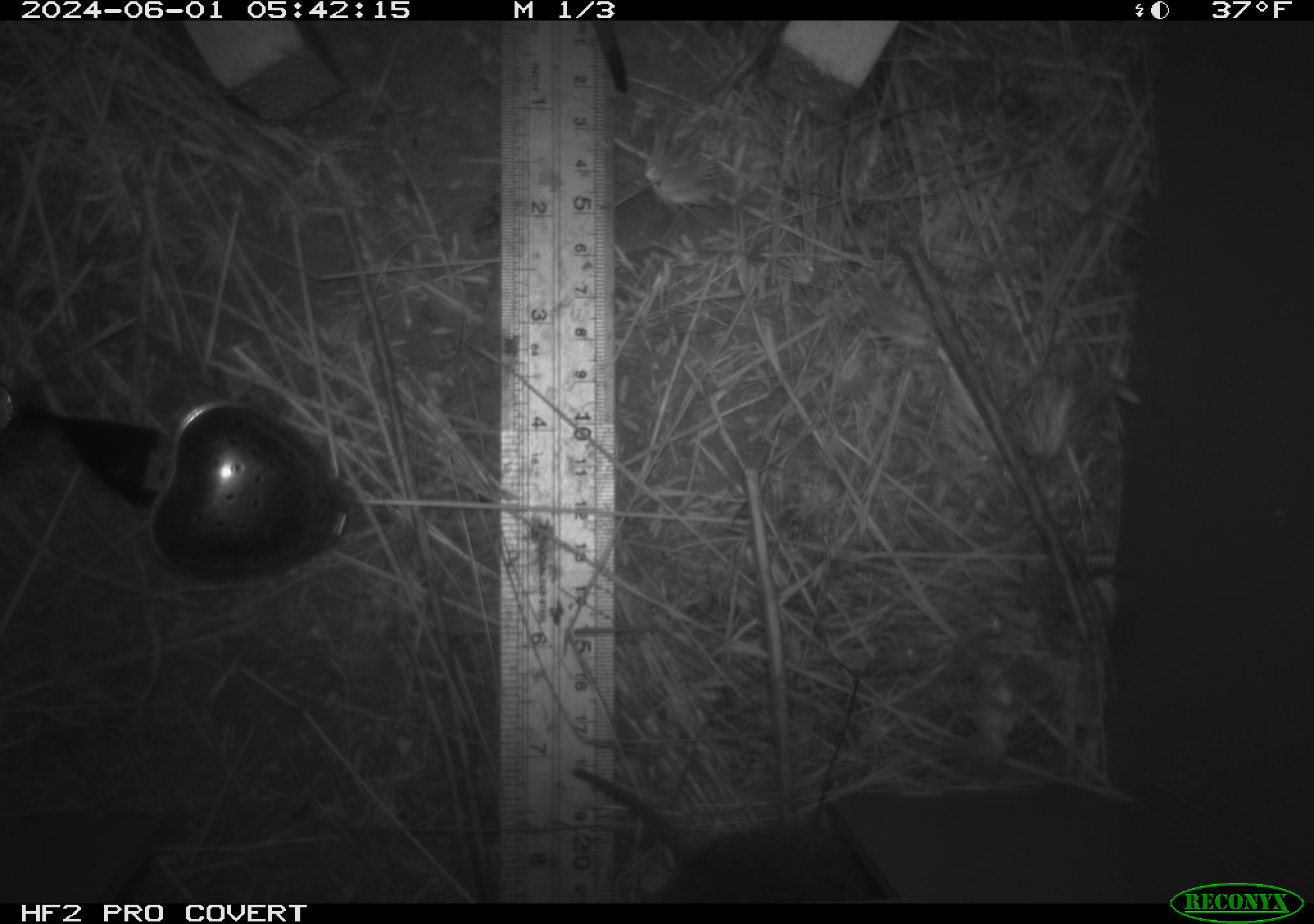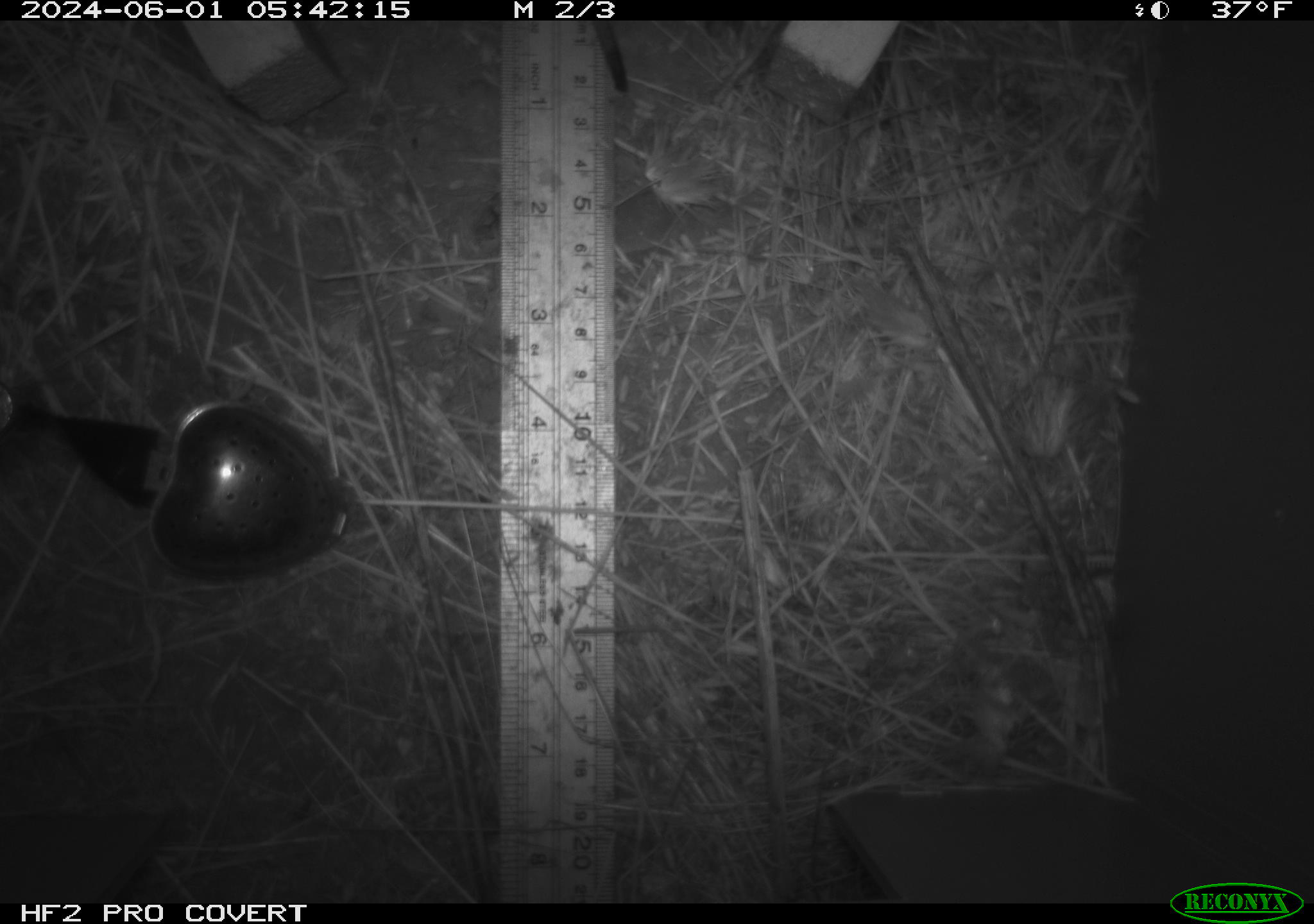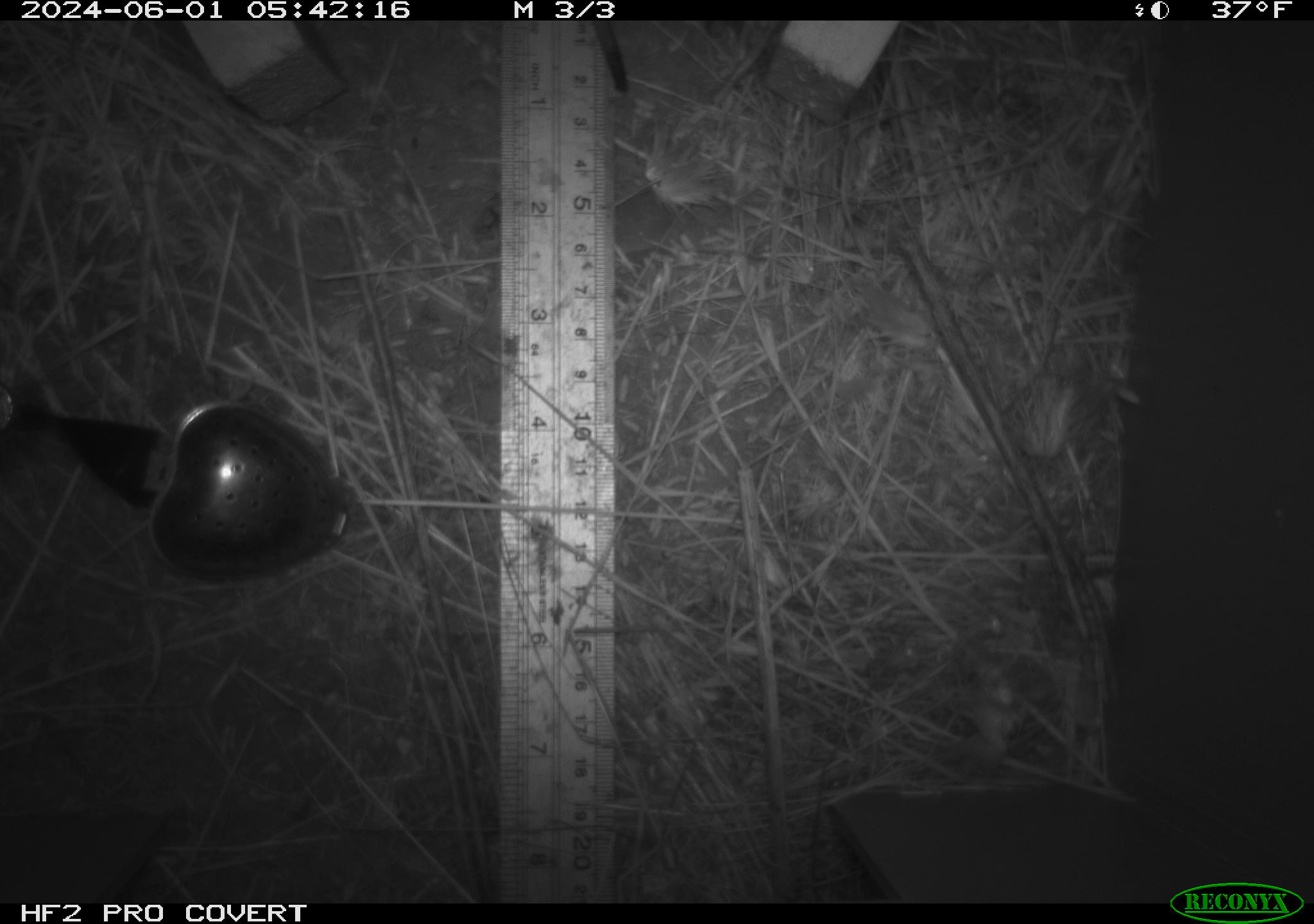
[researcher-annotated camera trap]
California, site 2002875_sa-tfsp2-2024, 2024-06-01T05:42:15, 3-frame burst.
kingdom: Animalia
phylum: Chordata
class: Mammalia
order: Rodentia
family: Cricetidae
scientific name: Arvicolinae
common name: voles, lemmings, and muskrats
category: arvicolinae subfamily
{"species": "arvicolinae subfamily (voles, lemmings, and muskrats) (Arvicolinae)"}